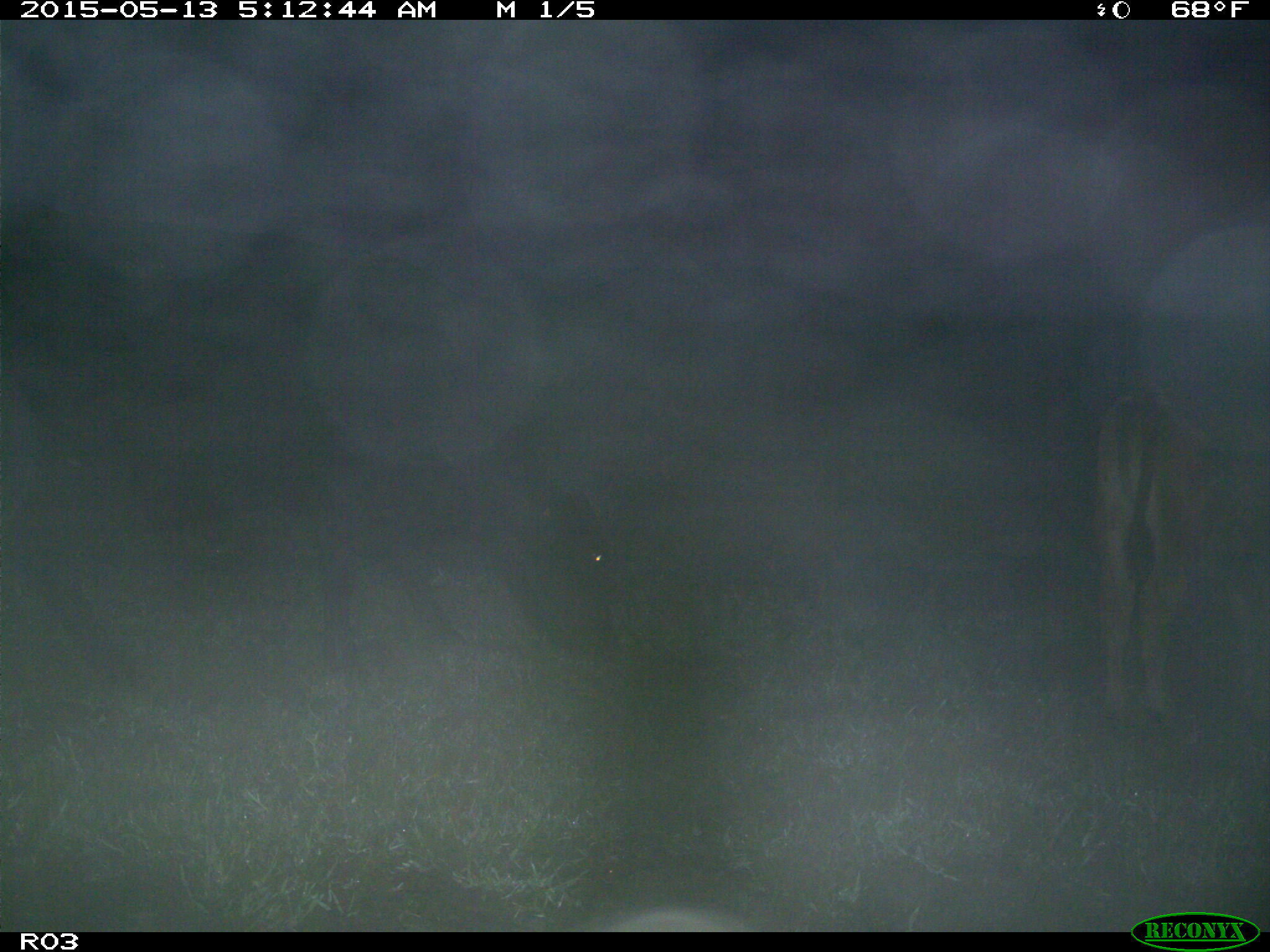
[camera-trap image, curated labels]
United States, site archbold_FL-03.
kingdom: Animalia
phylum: Chordata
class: Mammalia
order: Artiodactyla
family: Bovidae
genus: Bos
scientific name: Bos taurus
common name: domestic cow